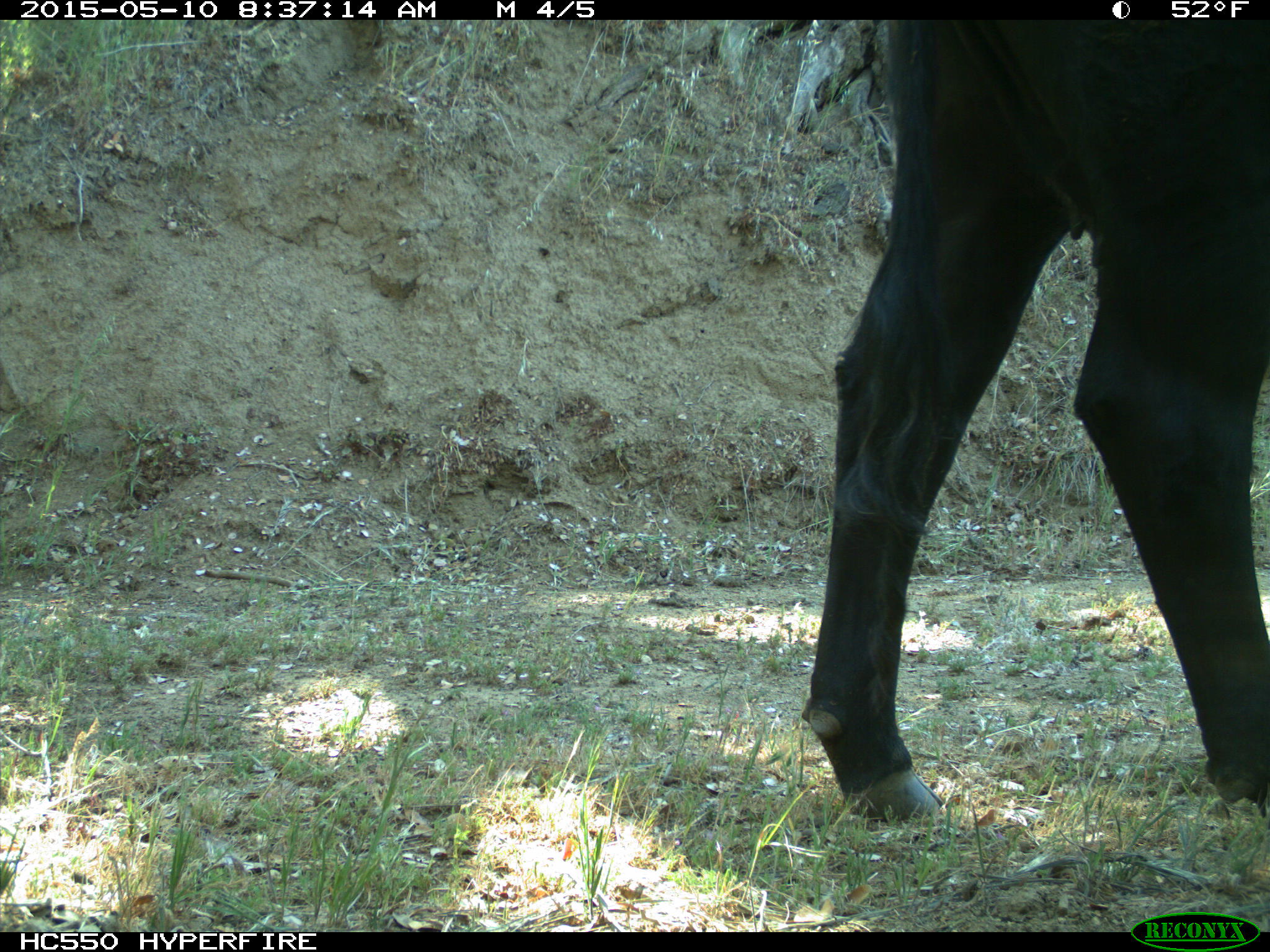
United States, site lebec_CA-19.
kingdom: Animalia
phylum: Chordata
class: Mammalia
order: Artiodactyla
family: Bovidae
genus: Bos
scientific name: Bos taurus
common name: domestic cow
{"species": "Bos taurus (domestic cow)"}